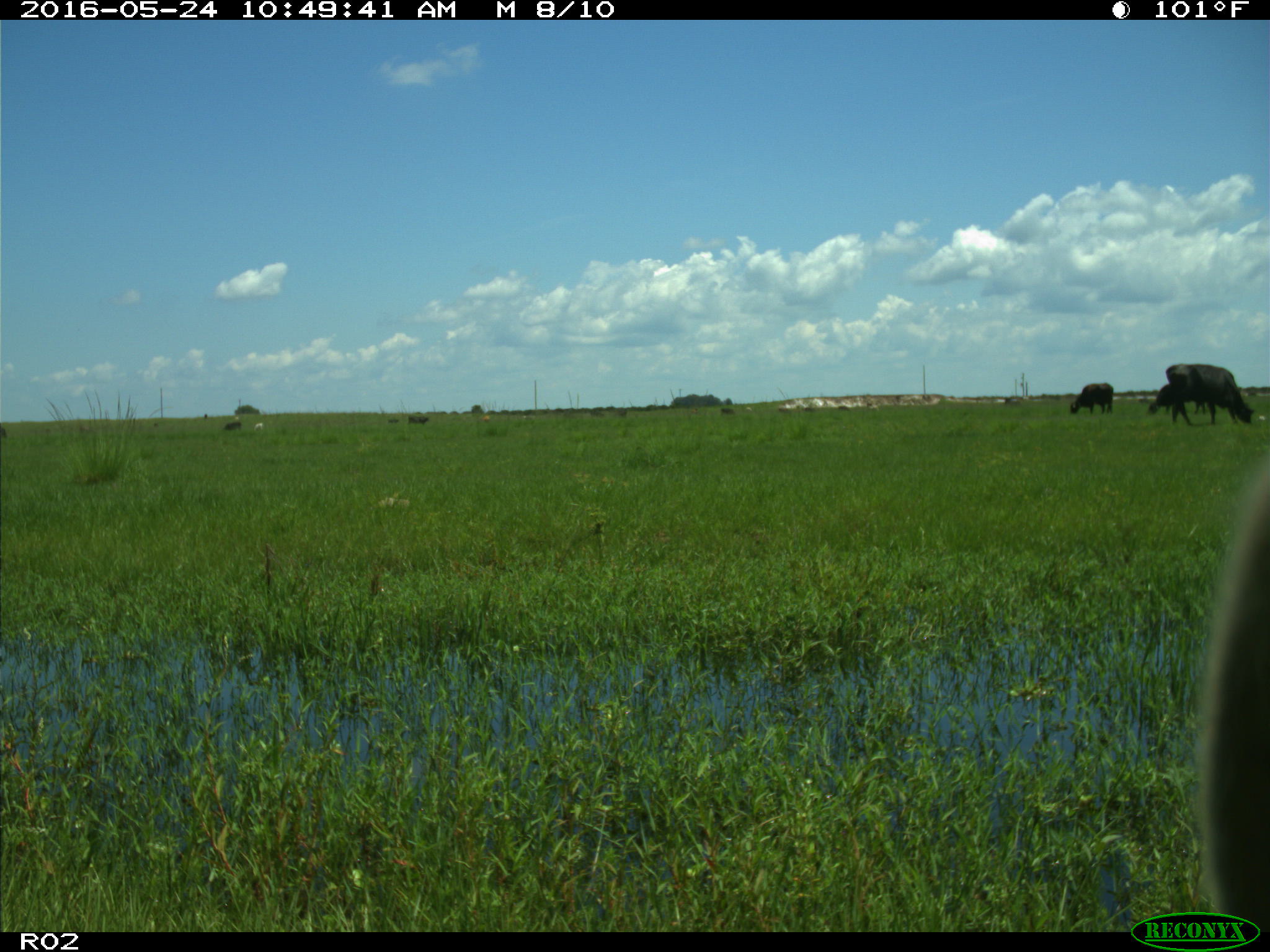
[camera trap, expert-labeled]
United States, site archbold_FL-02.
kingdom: Animalia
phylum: Chordata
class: Mammalia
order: Artiodactyla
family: Bovidae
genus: Bos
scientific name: Bos taurus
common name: domestic cow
Bos taurus (domestic cow).